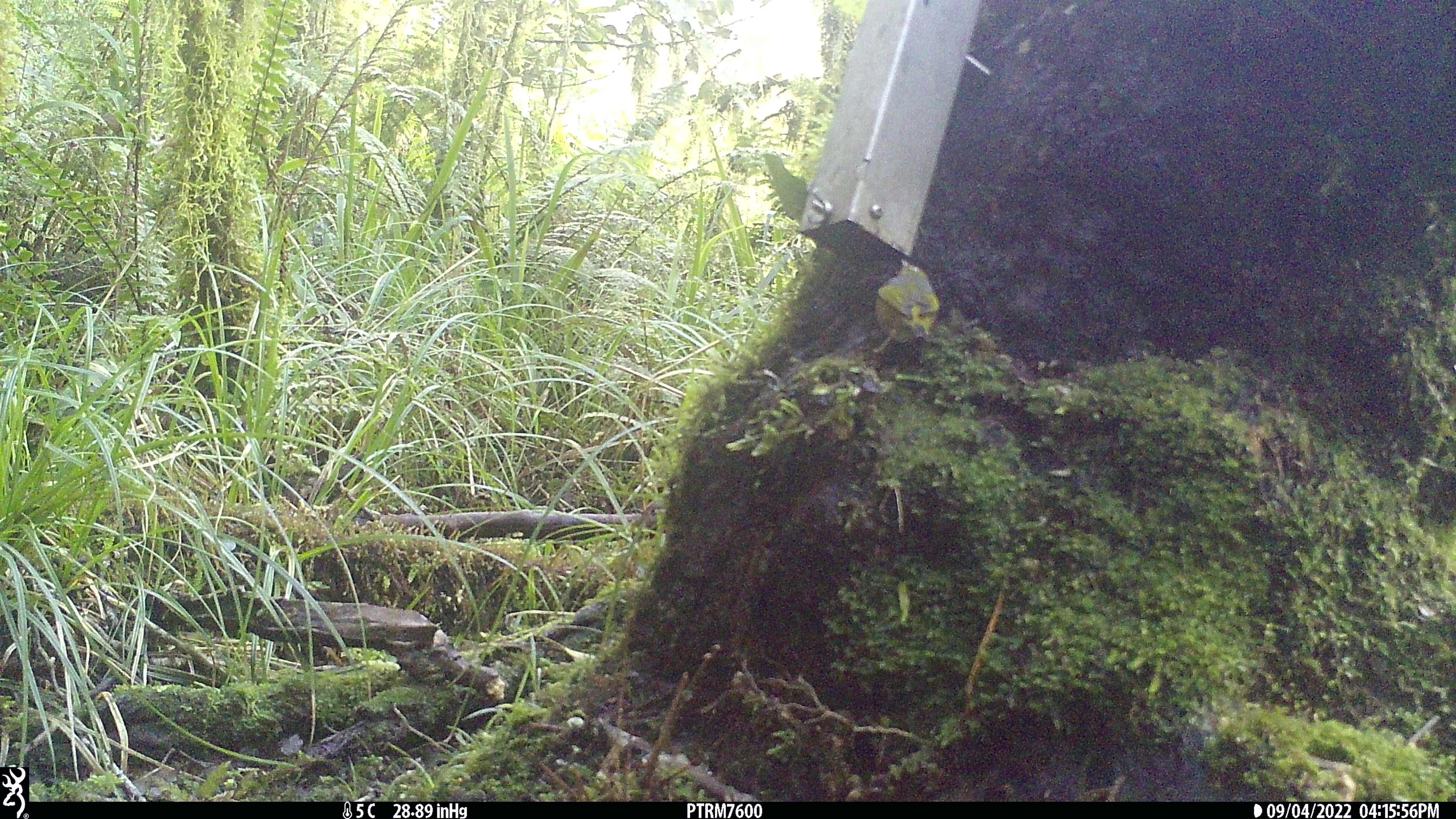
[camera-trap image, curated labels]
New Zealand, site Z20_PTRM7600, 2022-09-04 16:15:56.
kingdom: Animalia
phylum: Chordata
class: Aves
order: Passeriformes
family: Zosteropidae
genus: Zosterops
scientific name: Zosterops lateralis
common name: silvereye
Silvereye (Zosterops lateralis).